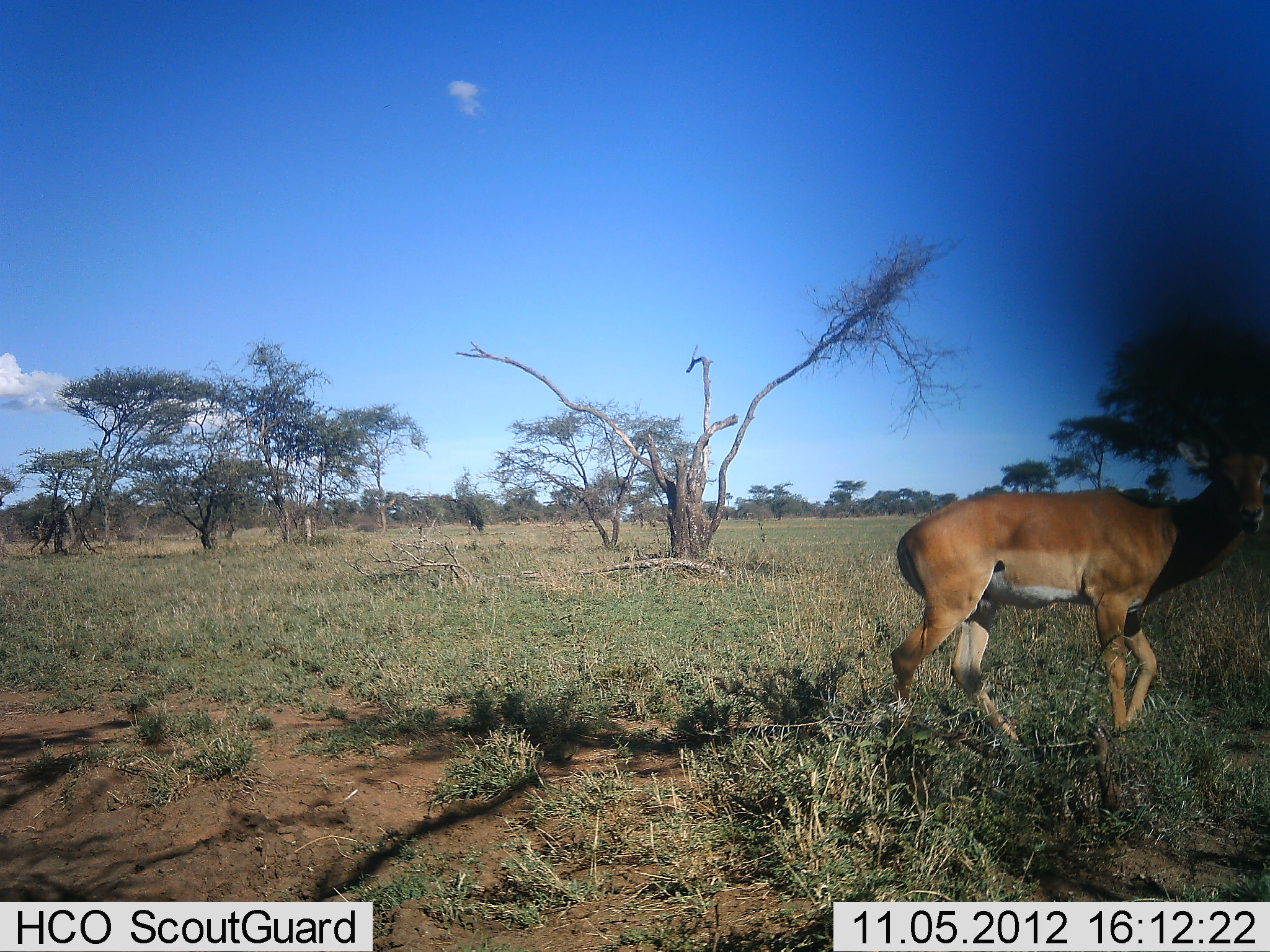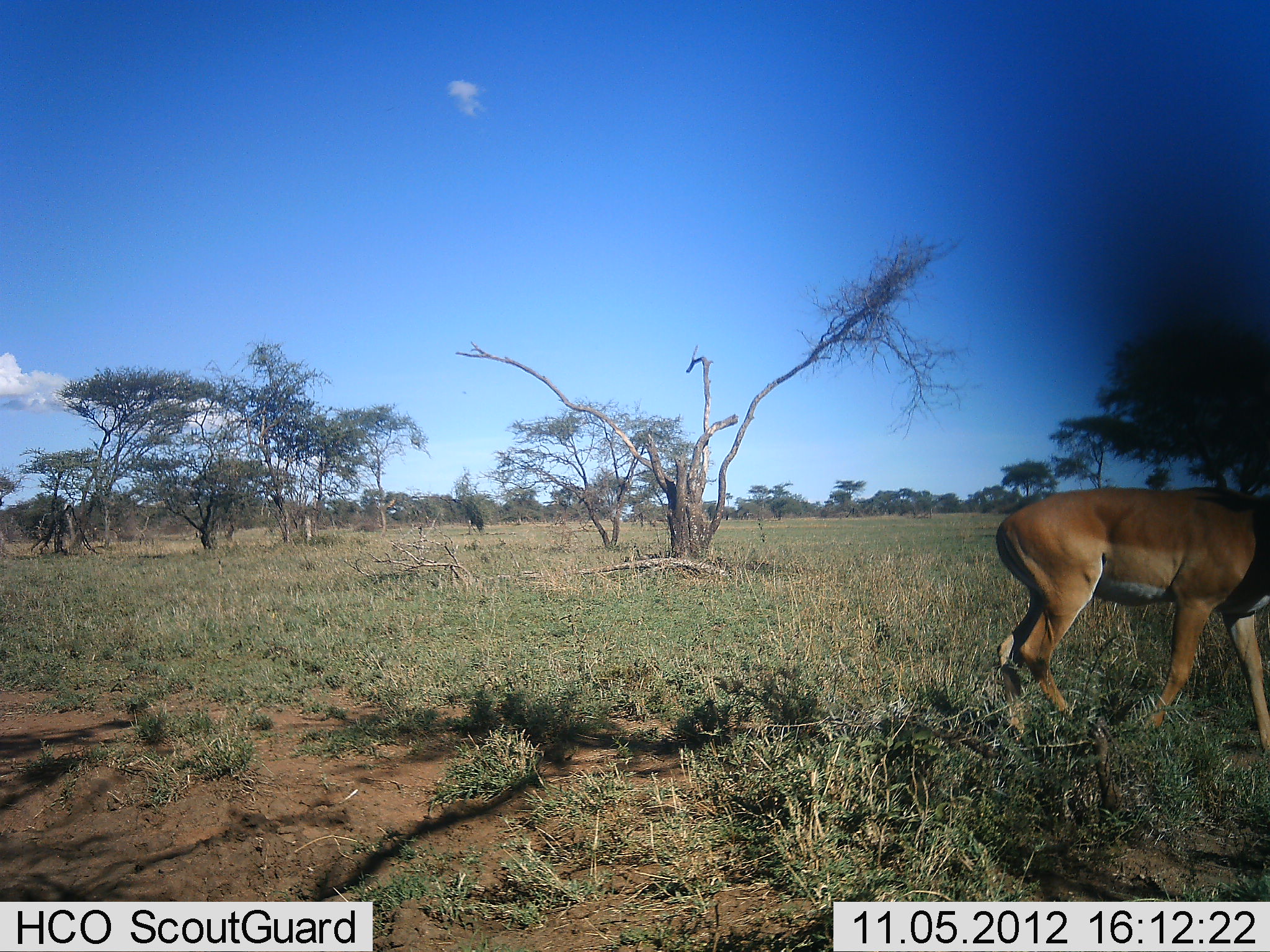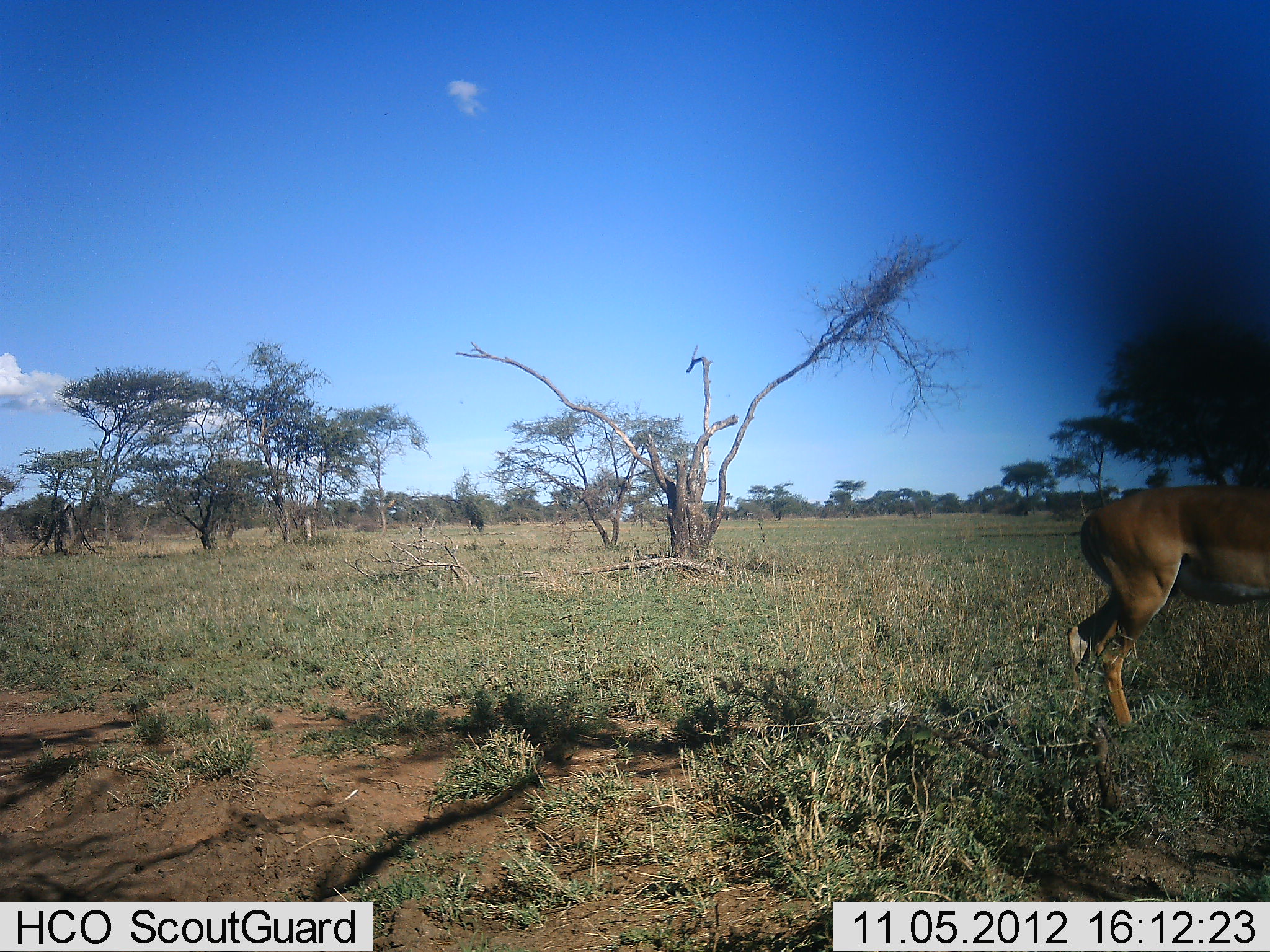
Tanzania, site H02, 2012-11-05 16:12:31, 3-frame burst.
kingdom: Animalia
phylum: Chordata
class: Mammalia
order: Artiodactyla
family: Bovidae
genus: Aepyceros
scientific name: Aepyceros melampus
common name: impala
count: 1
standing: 10%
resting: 0%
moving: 90%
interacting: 0%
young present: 0%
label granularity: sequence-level